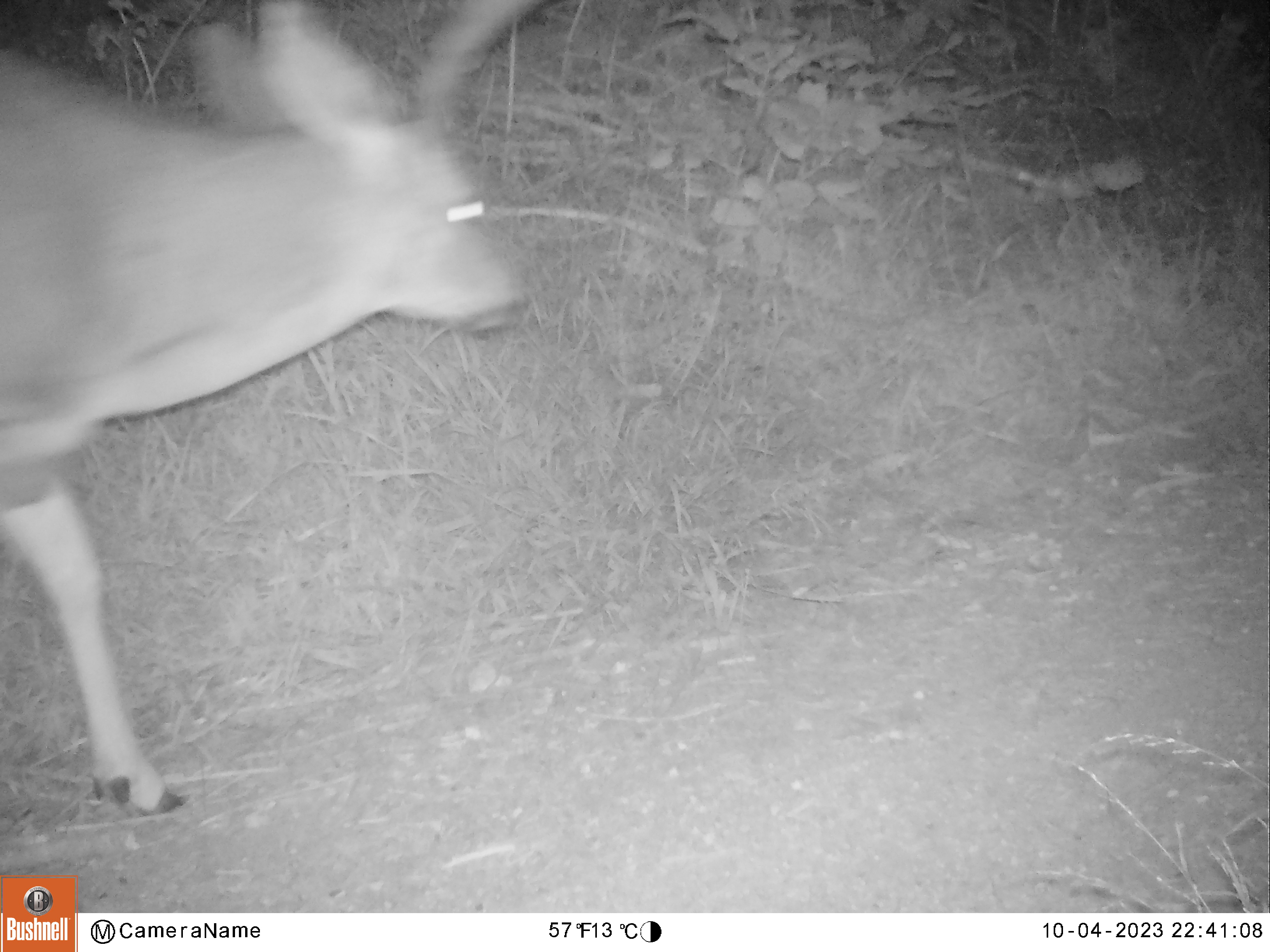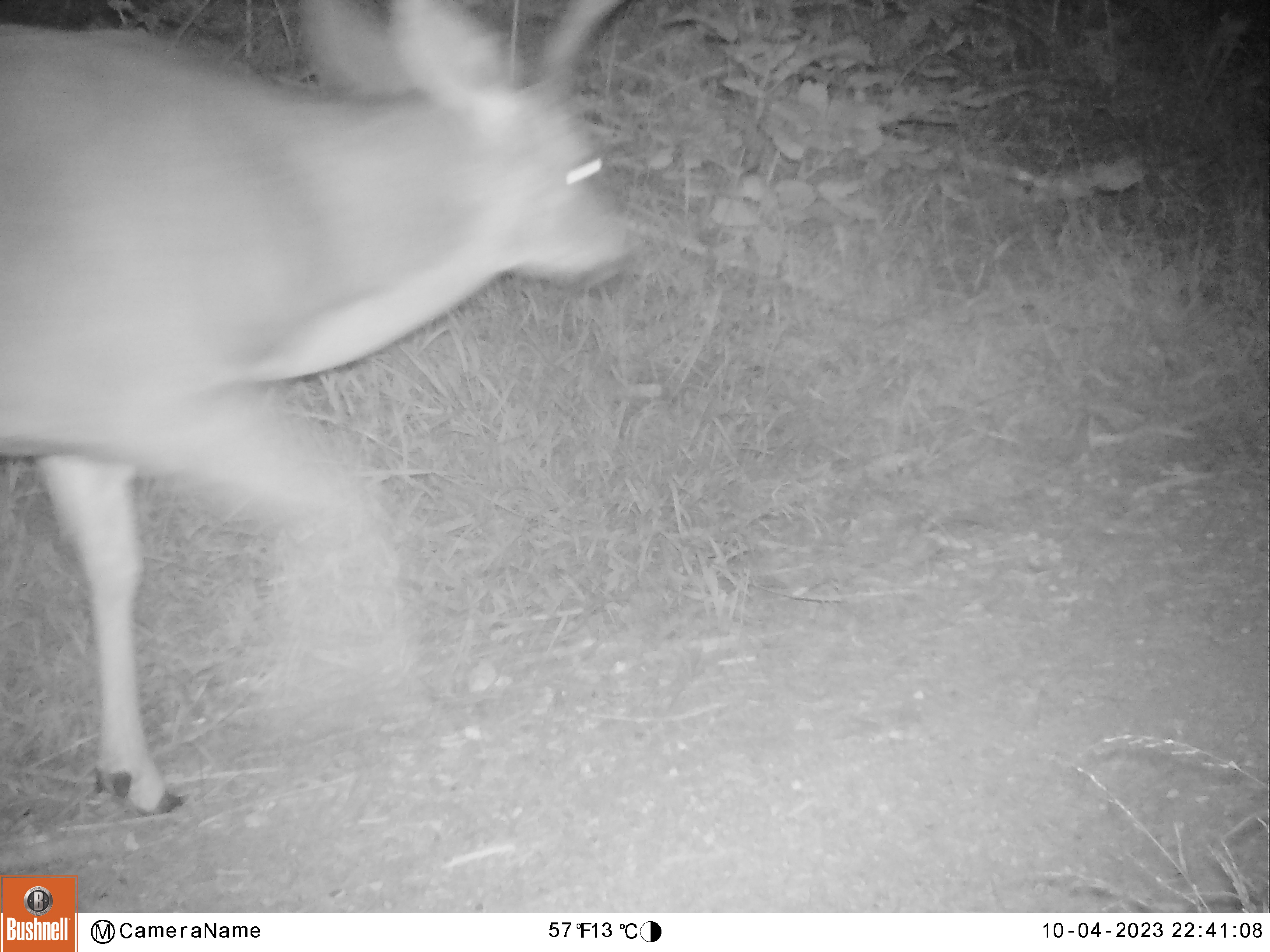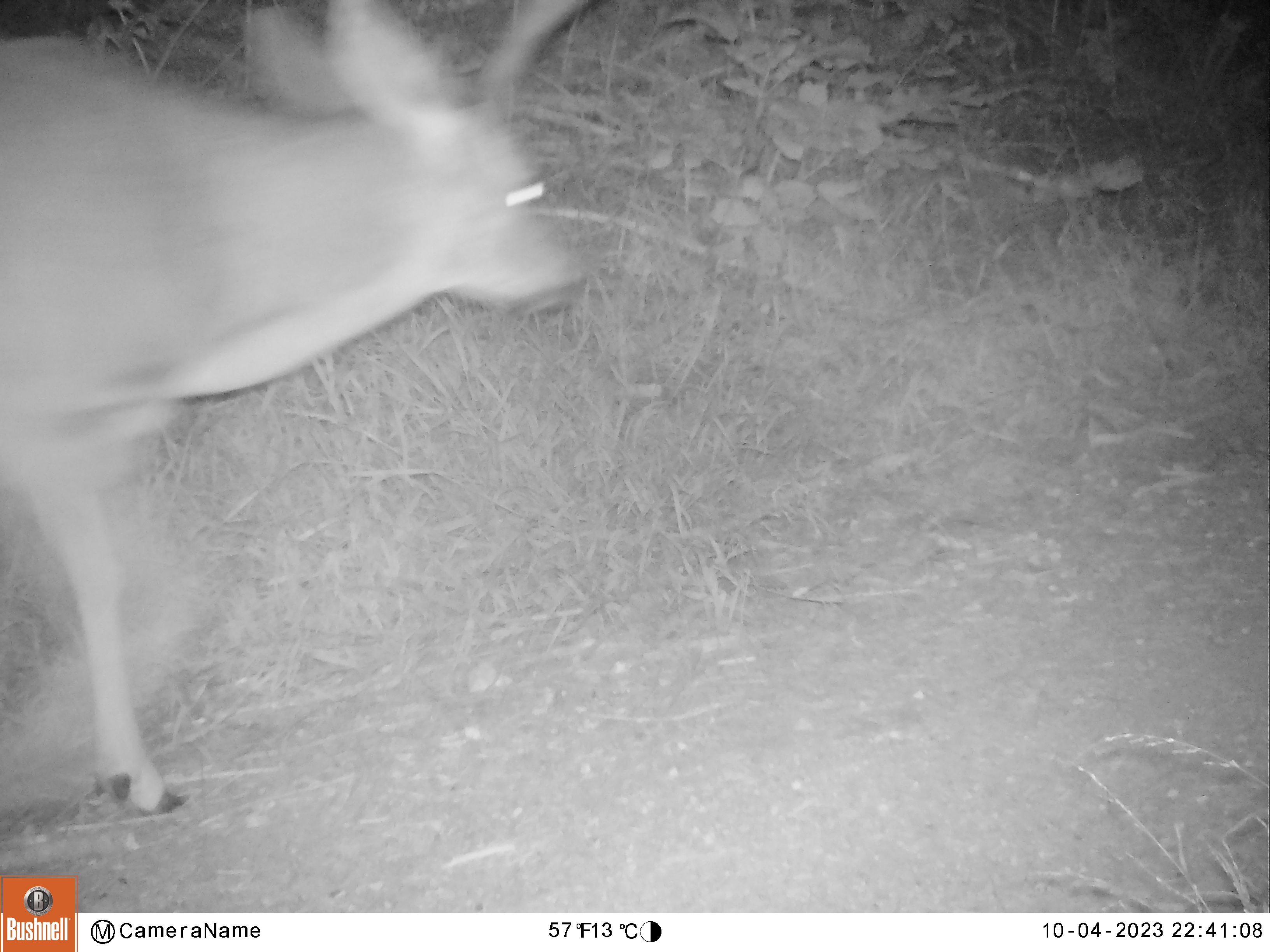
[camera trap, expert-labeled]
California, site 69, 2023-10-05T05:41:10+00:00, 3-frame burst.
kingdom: Animalia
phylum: Chordata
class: Mammalia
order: Artiodactyla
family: Cervidae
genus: Odocoileus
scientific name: Odocoileus hemionus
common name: mule deer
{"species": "mule deer (Odocoileus hemionus)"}